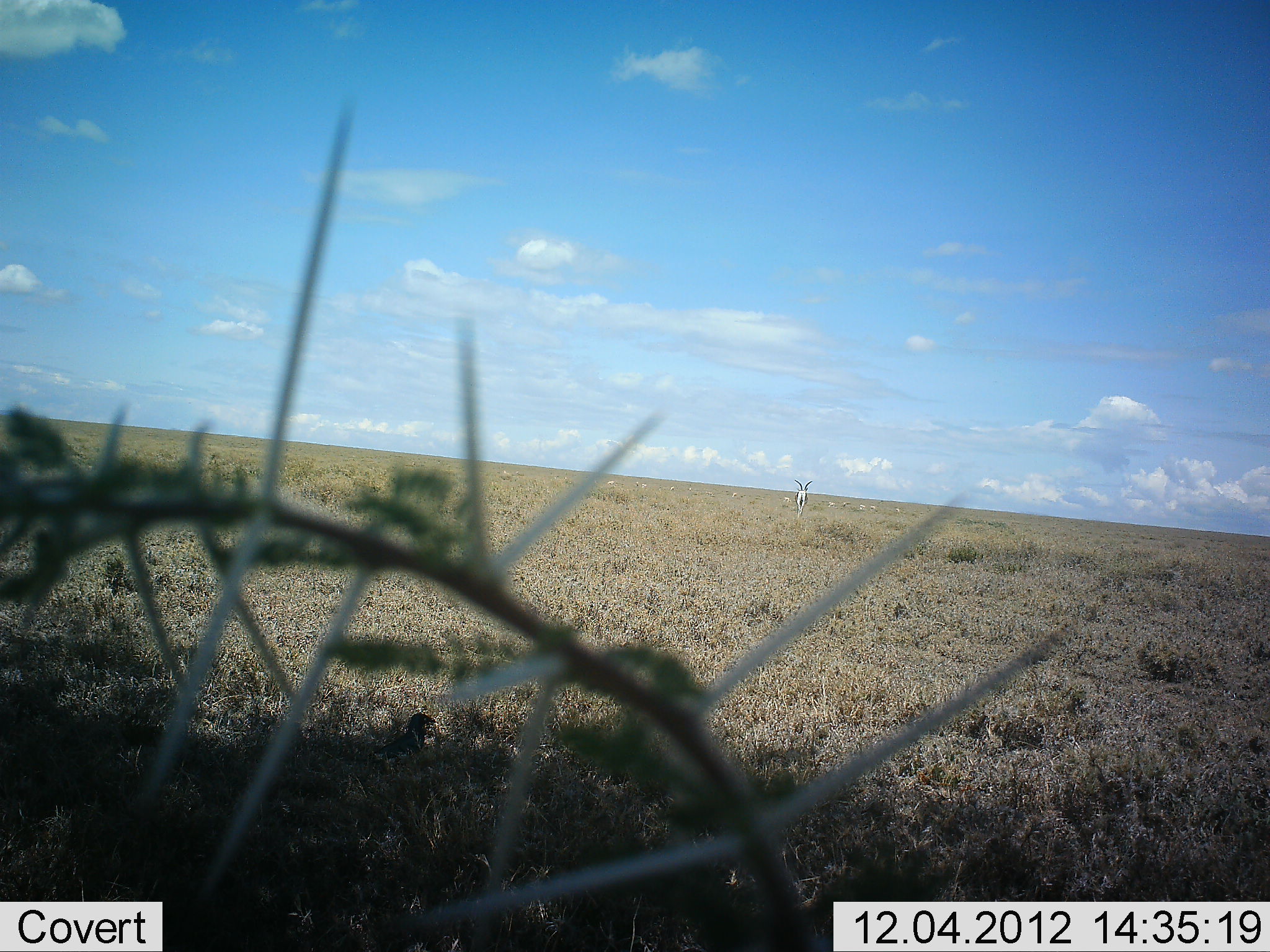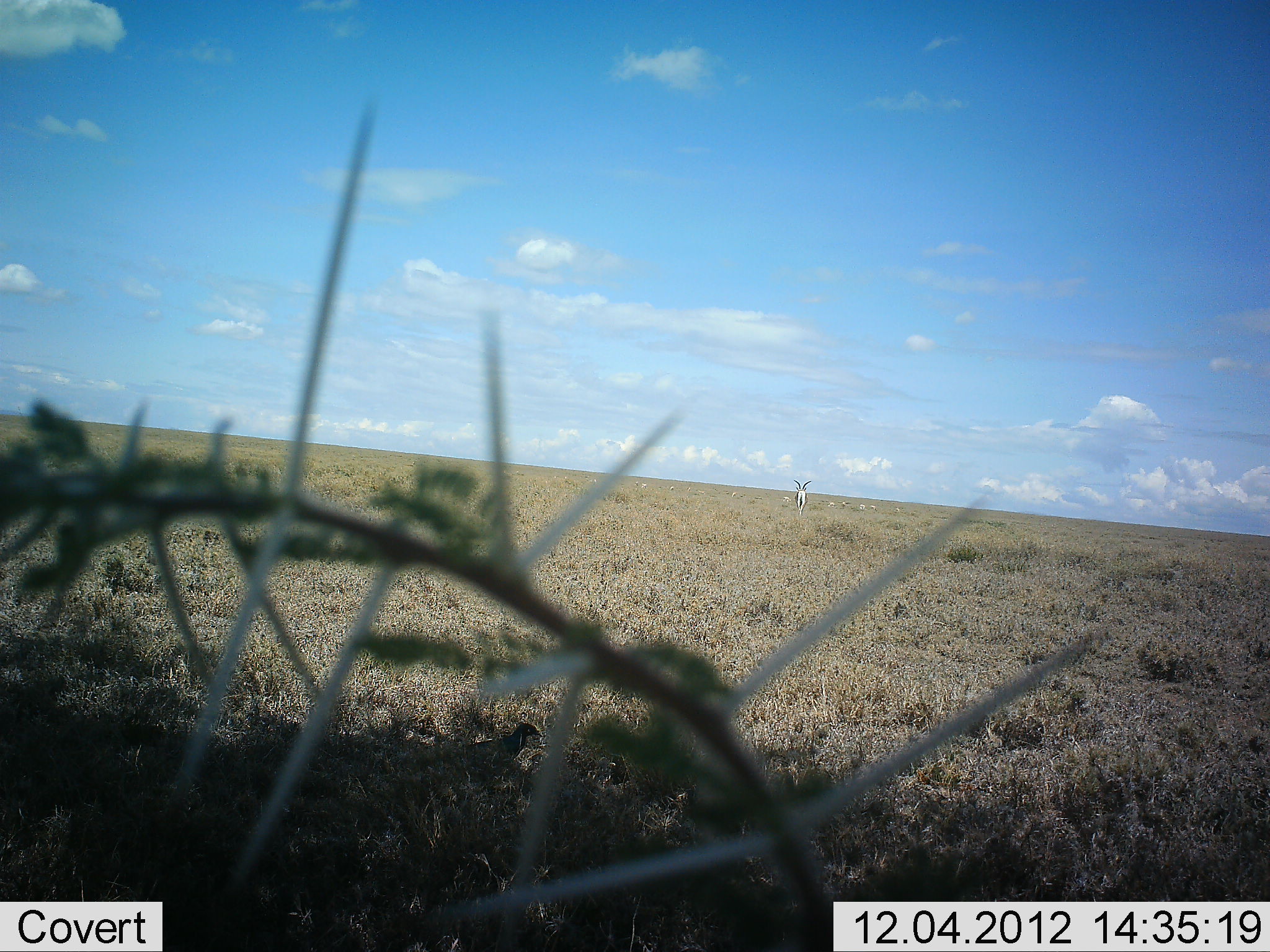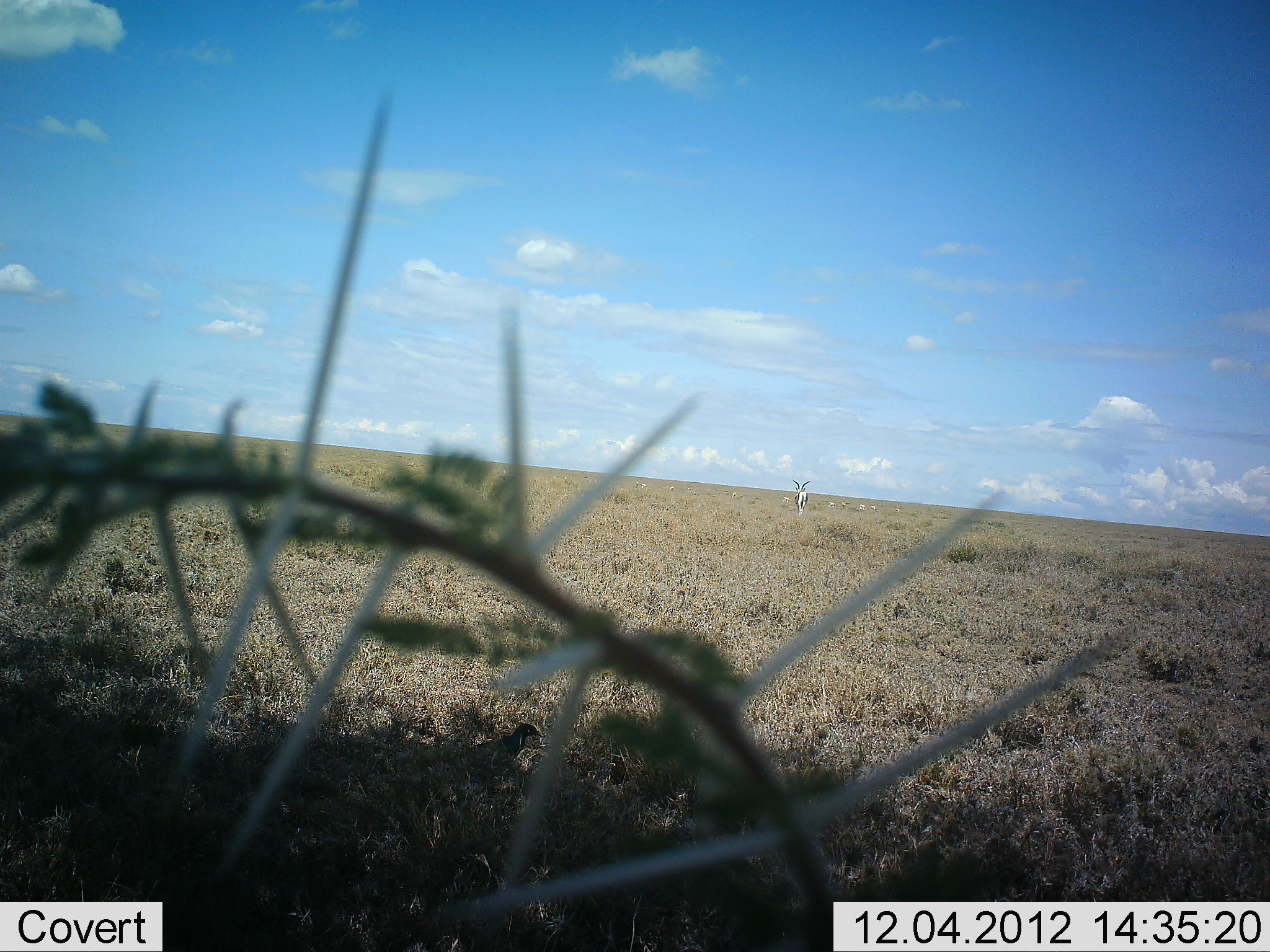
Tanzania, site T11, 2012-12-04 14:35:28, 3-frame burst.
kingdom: Animalia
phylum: Chordata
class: Mammalia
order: Artiodactyla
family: Bovidae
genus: Nanger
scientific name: Nanger granti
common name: grant's gazelle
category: gazellegrants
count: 1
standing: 64%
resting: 0%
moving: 36%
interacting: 0%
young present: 0%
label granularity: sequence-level